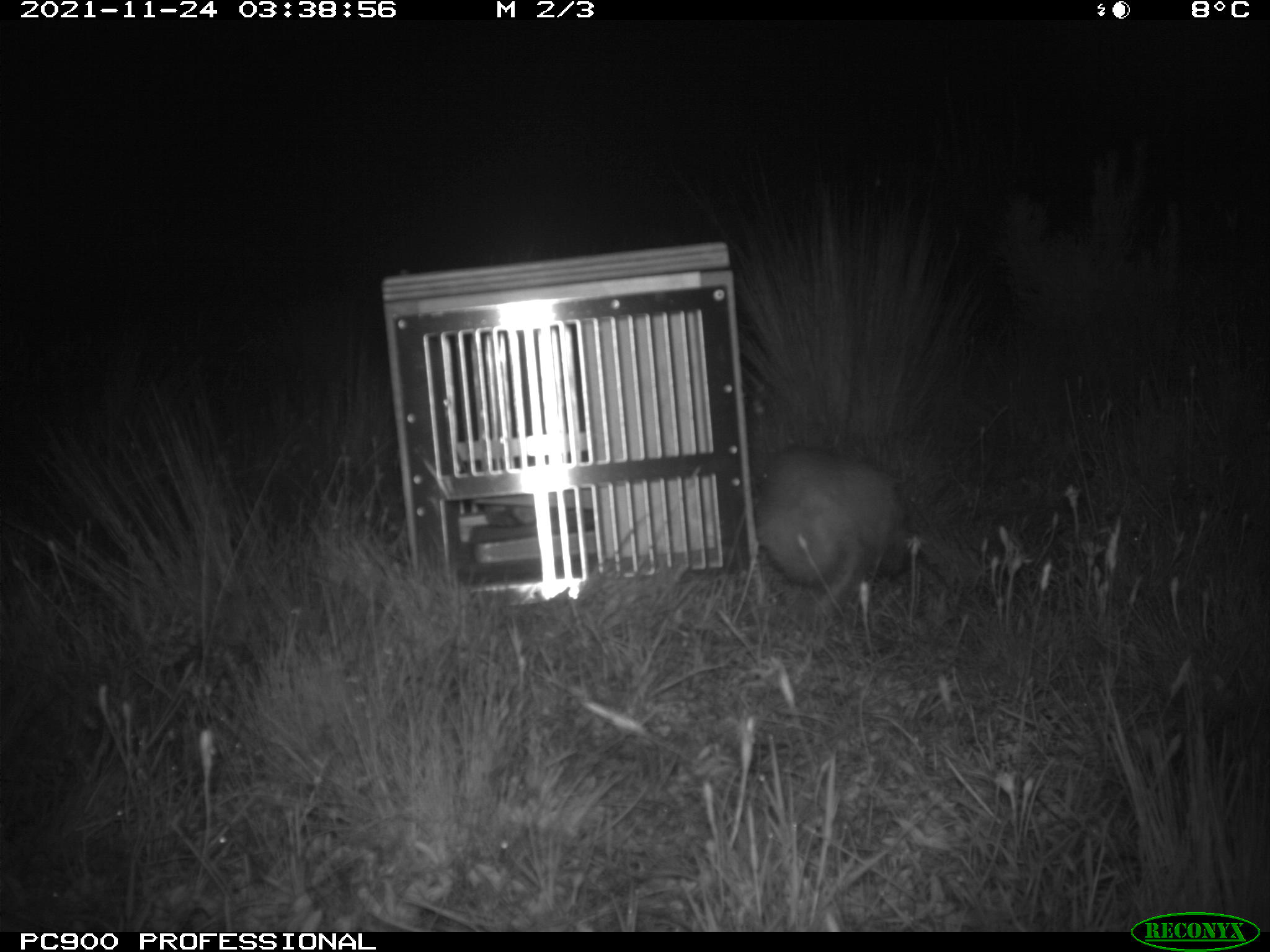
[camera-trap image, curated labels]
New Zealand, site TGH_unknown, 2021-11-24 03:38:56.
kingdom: Animalia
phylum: Chordata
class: Mammalia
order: Carnivora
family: Mustelidae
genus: Mustela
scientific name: Mustela furo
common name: ferret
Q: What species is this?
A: Ferret (Mustela furo).